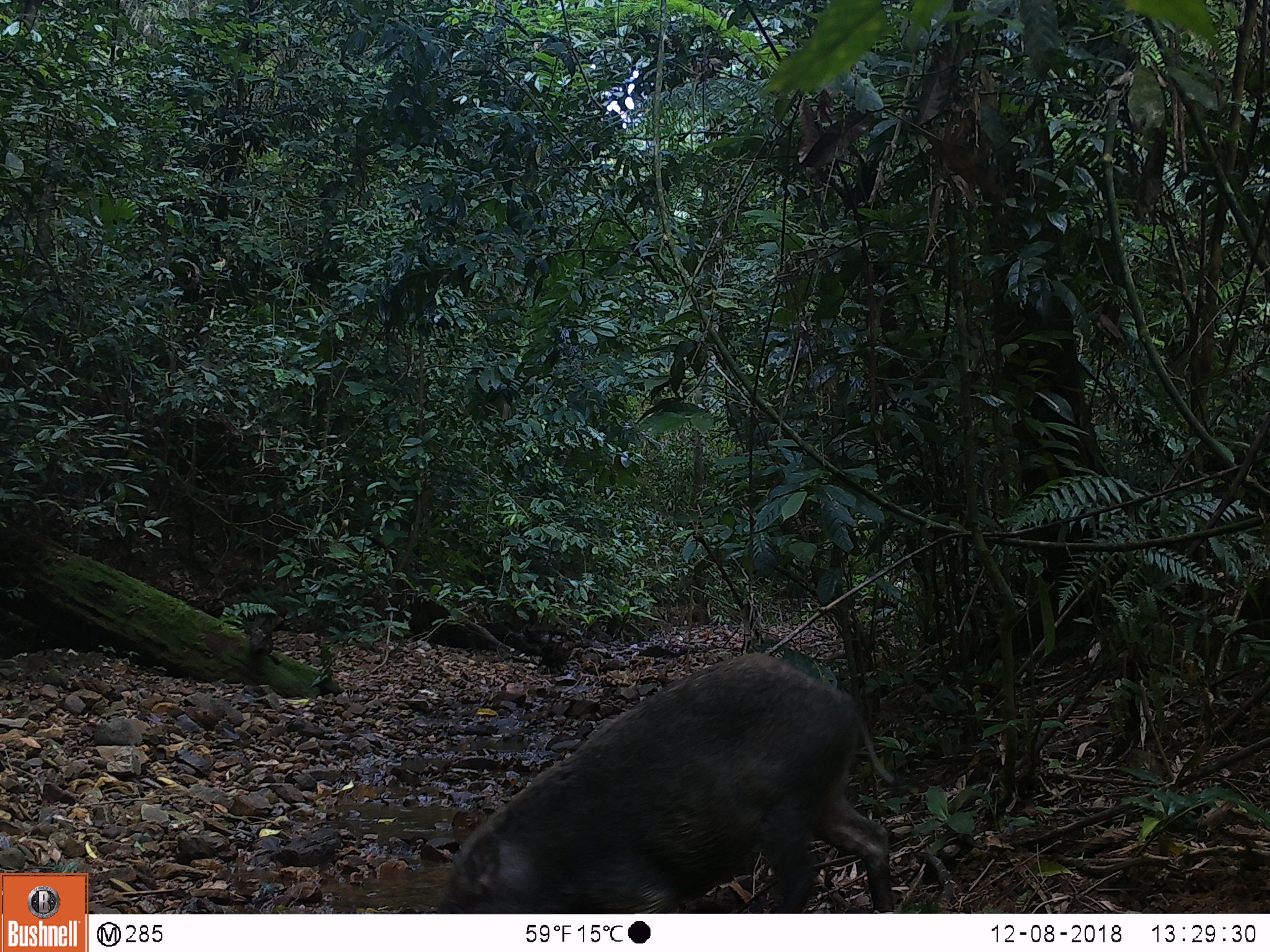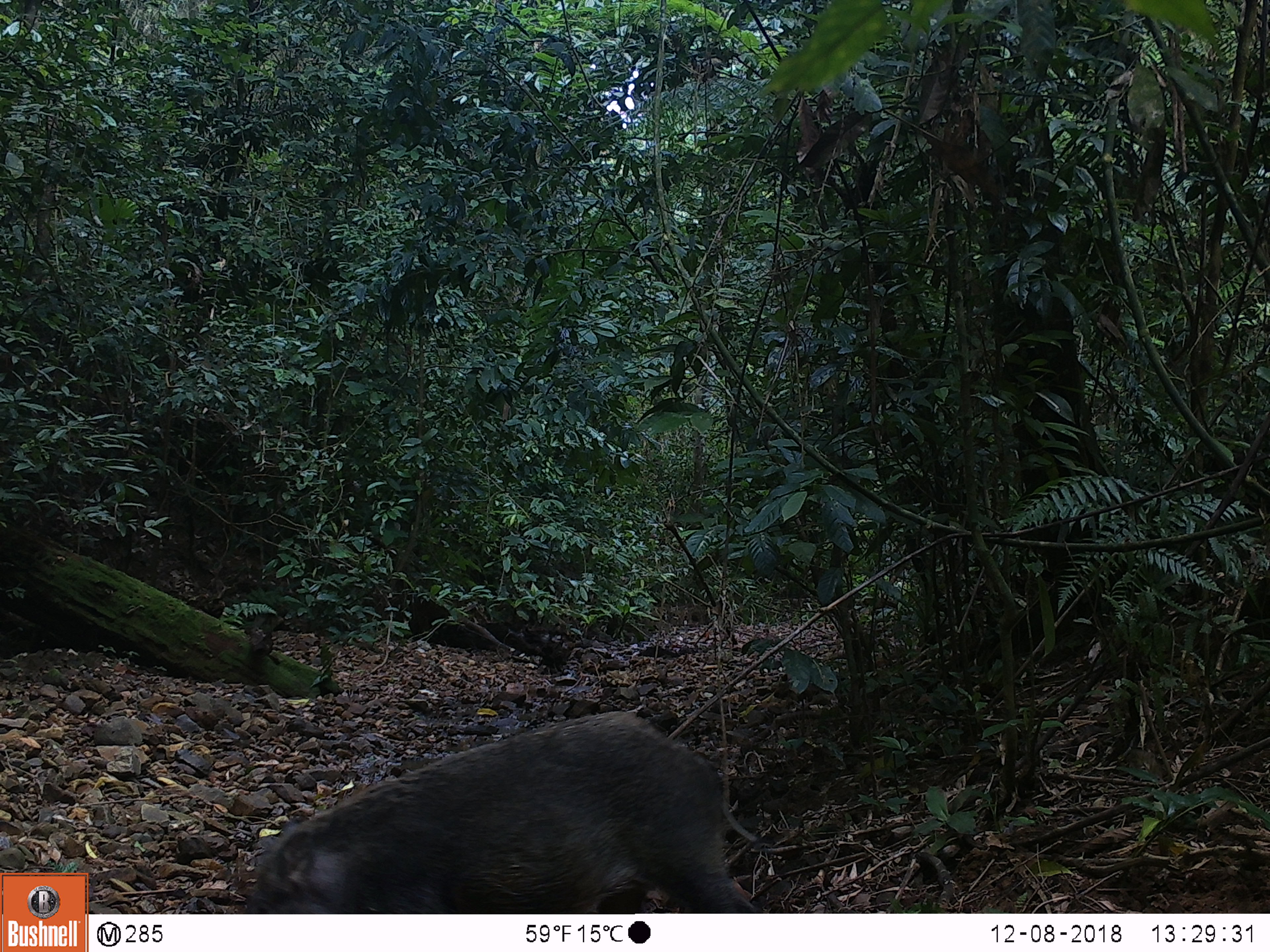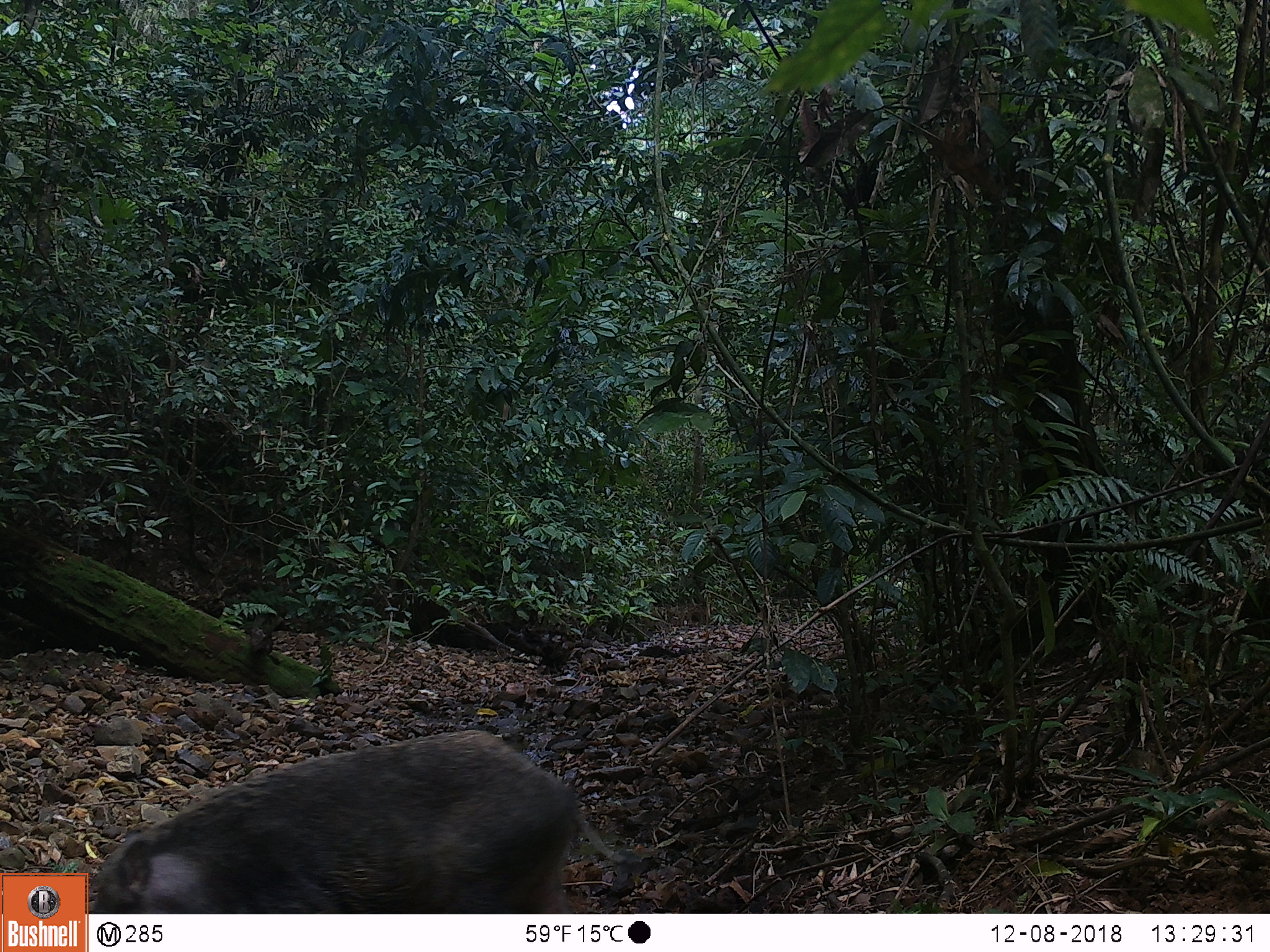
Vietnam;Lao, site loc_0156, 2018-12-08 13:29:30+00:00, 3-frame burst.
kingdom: Animalia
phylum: Chordata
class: Mammalia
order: Artiodactyla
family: Suidae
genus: Sus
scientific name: Sus scrofa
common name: eurasian wild pig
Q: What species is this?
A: Eurasian wild pig (Sus scrofa).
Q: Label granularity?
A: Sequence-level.